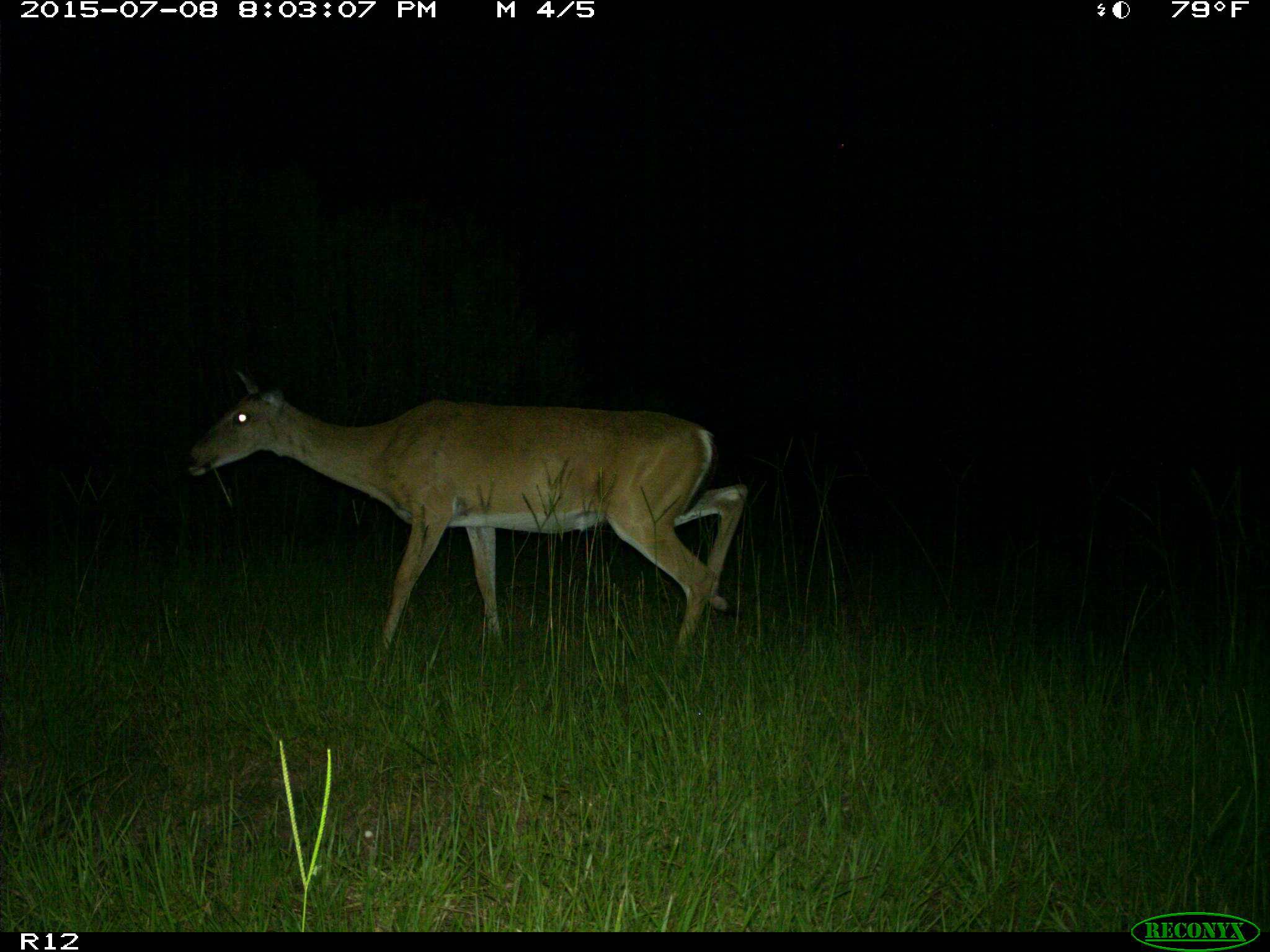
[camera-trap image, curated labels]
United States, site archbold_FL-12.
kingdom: Animalia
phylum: Chordata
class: Mammalia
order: Artiodactyla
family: Cervidae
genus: Odocoileus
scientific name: Odocoileus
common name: deer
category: unidentified deer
Unidentified deer (deer) (Odocoileus).